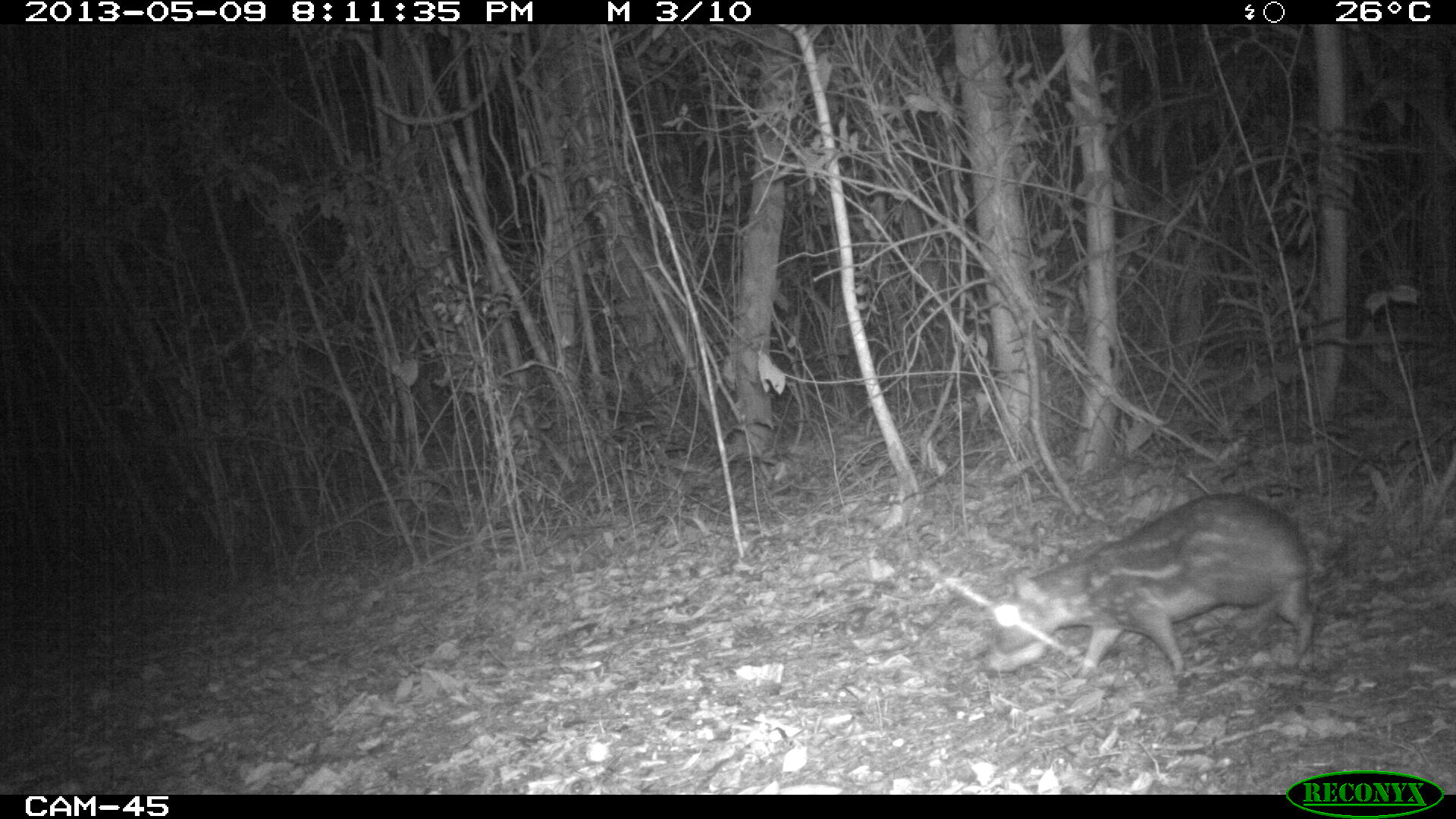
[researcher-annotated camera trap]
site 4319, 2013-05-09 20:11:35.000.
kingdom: Animalia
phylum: Chordata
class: Mammalia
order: Rodentia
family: Cuniculidae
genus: Cuniculus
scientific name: Cuniculus paca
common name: lowland paca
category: agouti paca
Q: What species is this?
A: Agouti paca (lowland paca) (Cuniculus paca).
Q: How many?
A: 1.